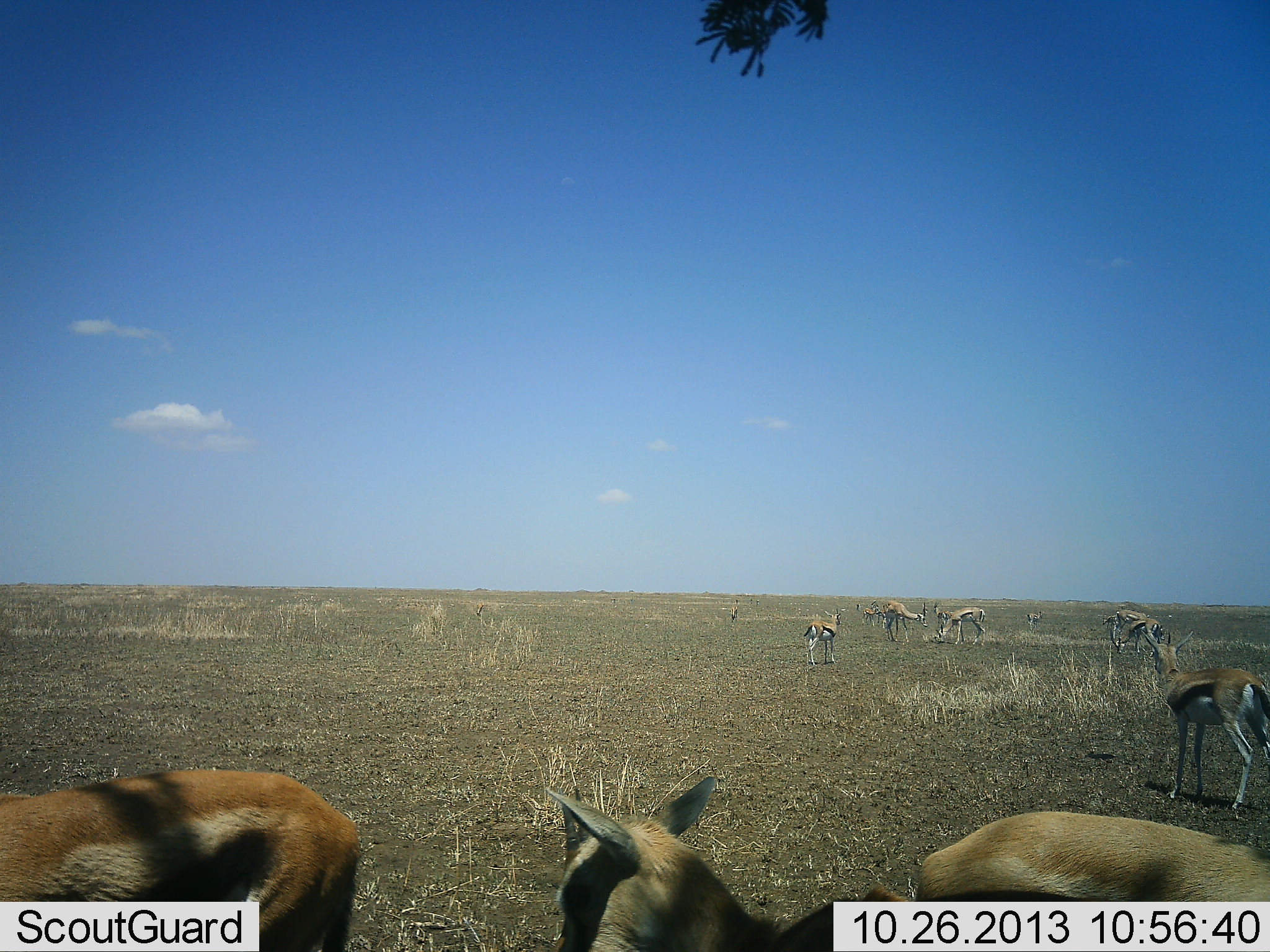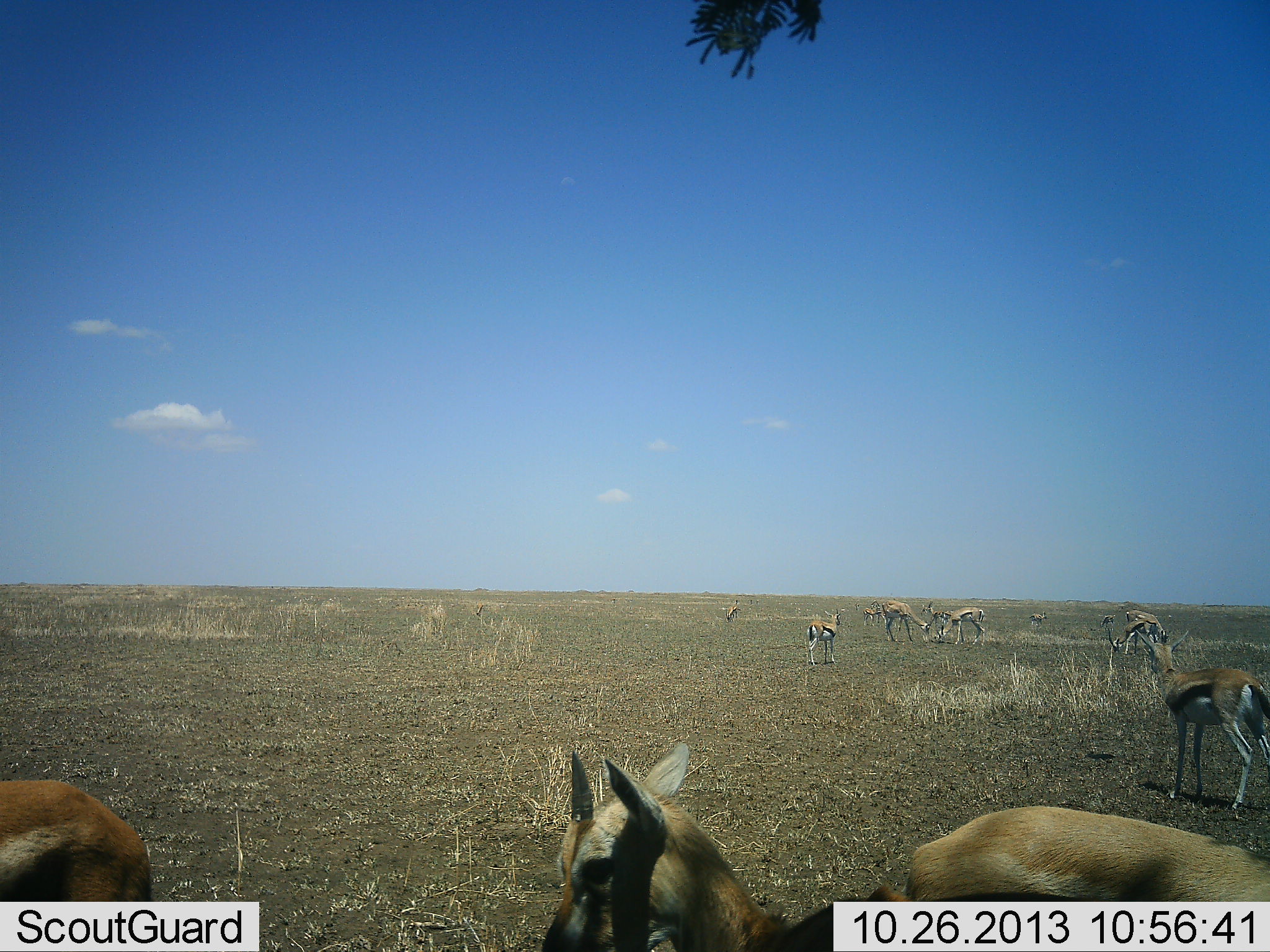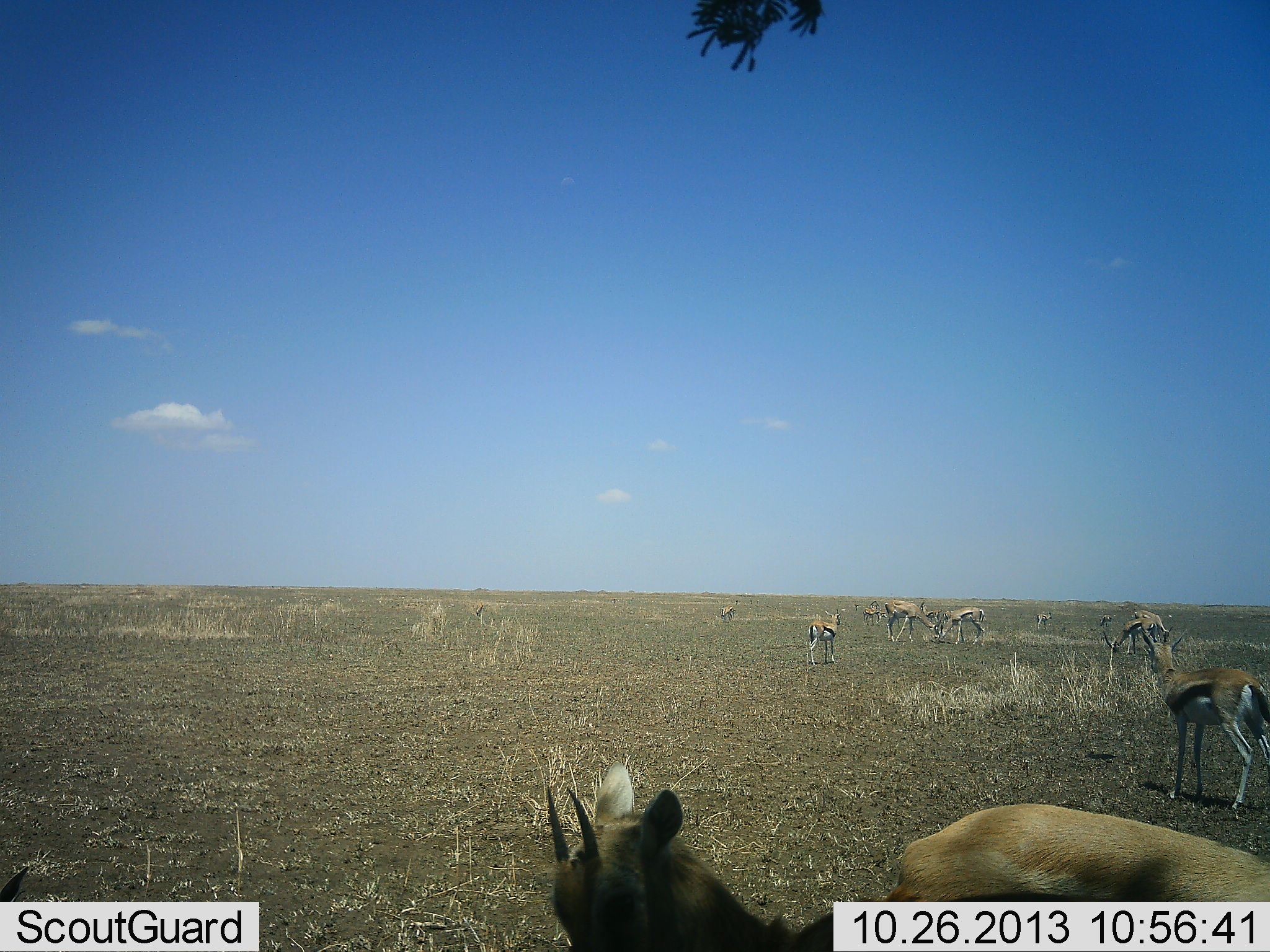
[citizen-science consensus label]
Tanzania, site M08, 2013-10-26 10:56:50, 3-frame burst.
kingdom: Animalia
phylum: Chordata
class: Mammalia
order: Artiodactyla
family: Bovidae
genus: Eudorcas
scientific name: Eudorcas thomsonii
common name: thomson's gazelle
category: gazellethomsons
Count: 11-50.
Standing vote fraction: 82%.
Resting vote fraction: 27%.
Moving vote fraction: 36%.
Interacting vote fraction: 9%.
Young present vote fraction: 0%.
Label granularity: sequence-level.